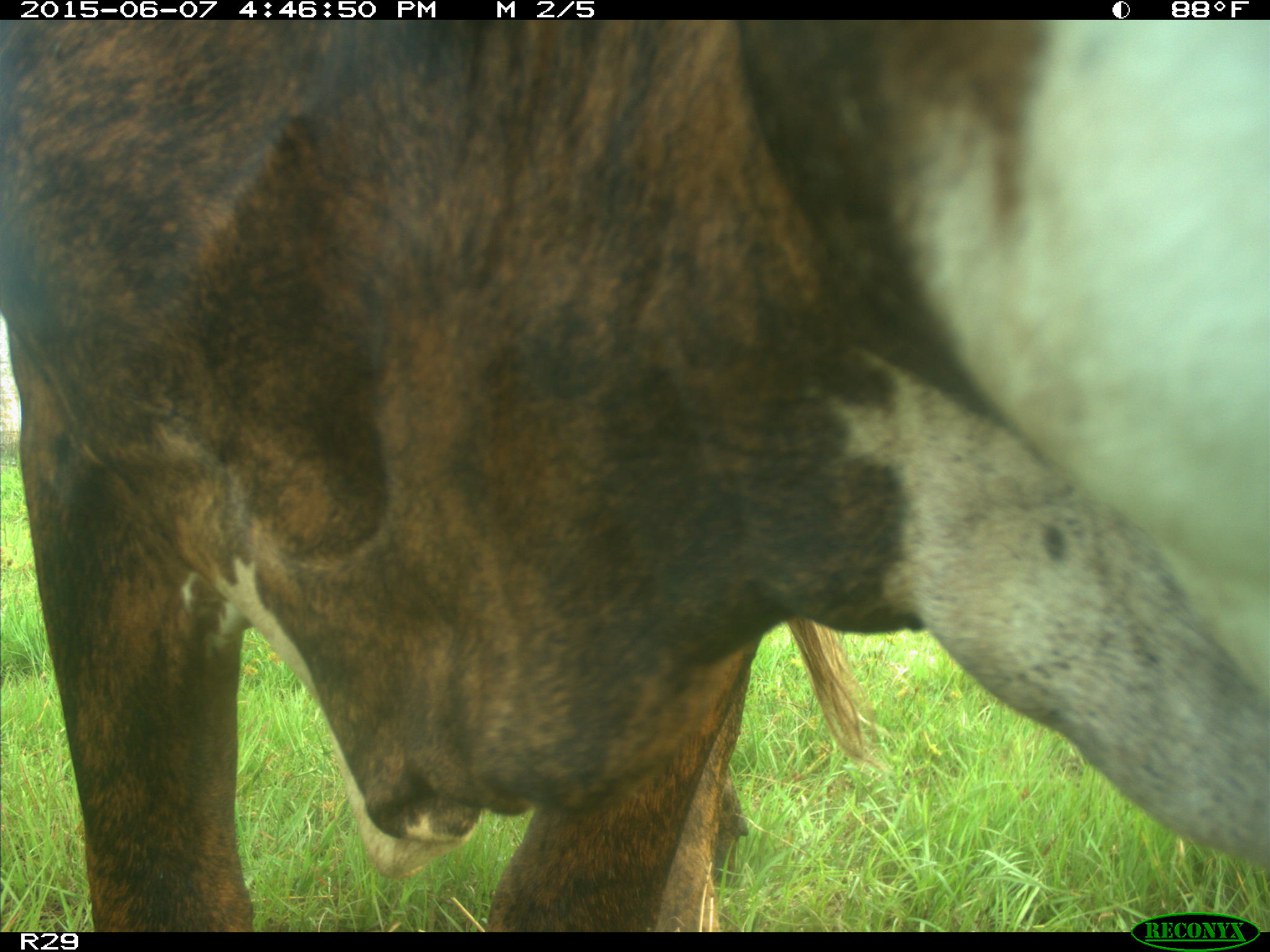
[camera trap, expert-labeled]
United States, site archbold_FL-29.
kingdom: Animalia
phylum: Chordata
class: Mammalia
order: Artiodactyla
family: Bovidae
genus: Bos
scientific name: Bos taurus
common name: domestic cow